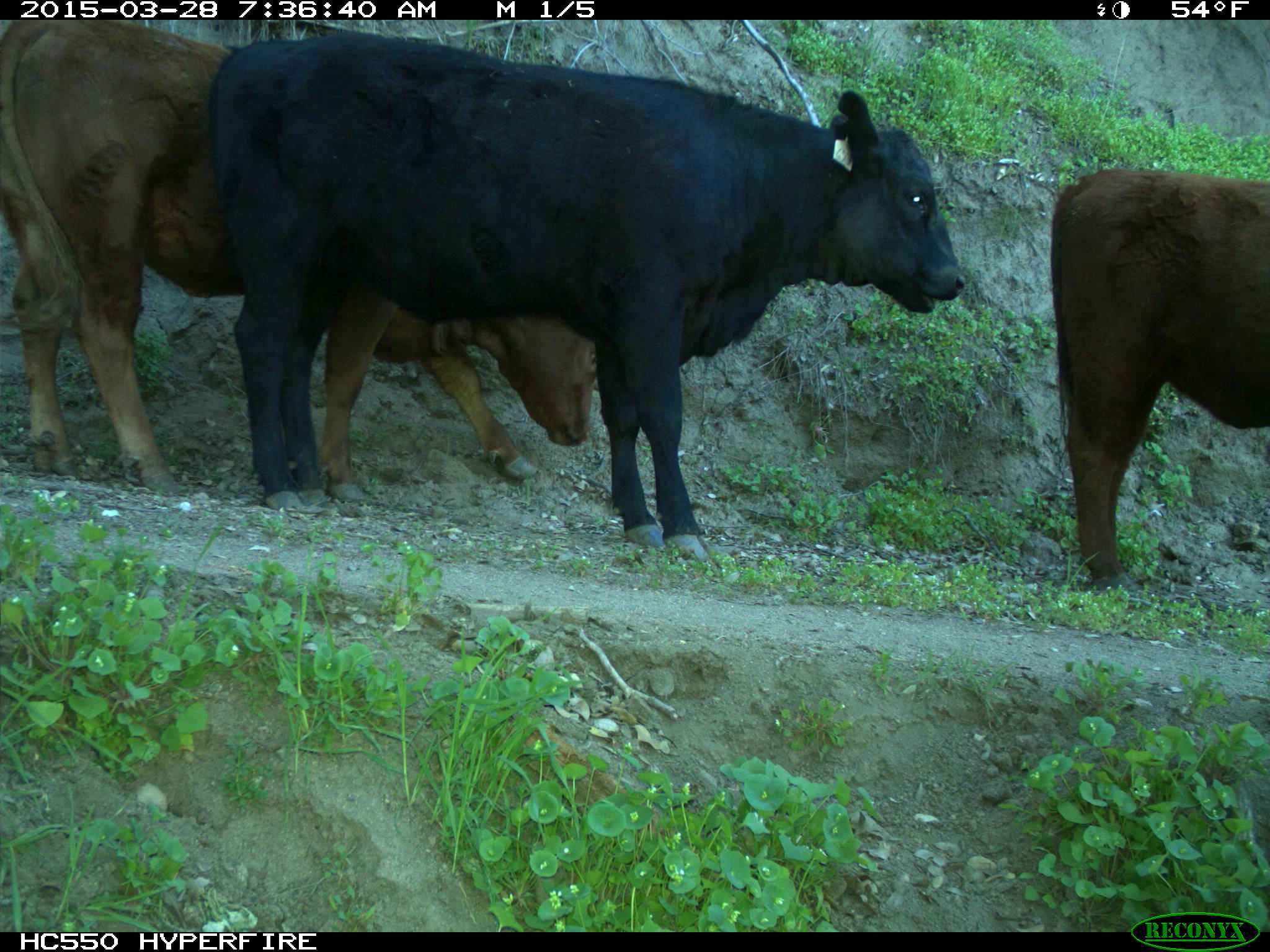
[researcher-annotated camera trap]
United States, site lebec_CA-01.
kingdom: Animalia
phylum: Chordata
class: Mammalia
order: Artiodactyla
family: Bovidae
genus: Bos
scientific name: Bos taurus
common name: domestic cow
Bos taurus (domestic cow).